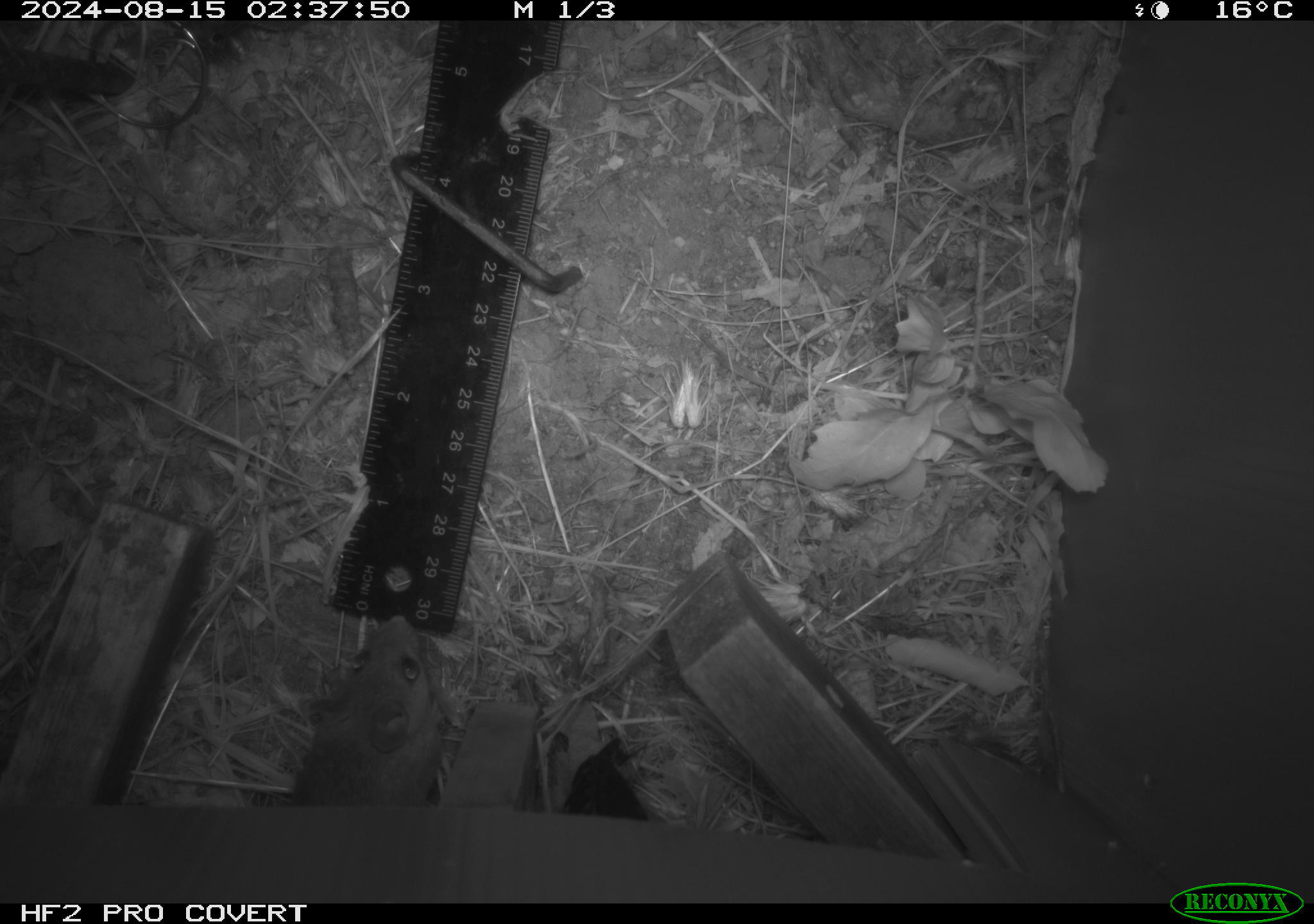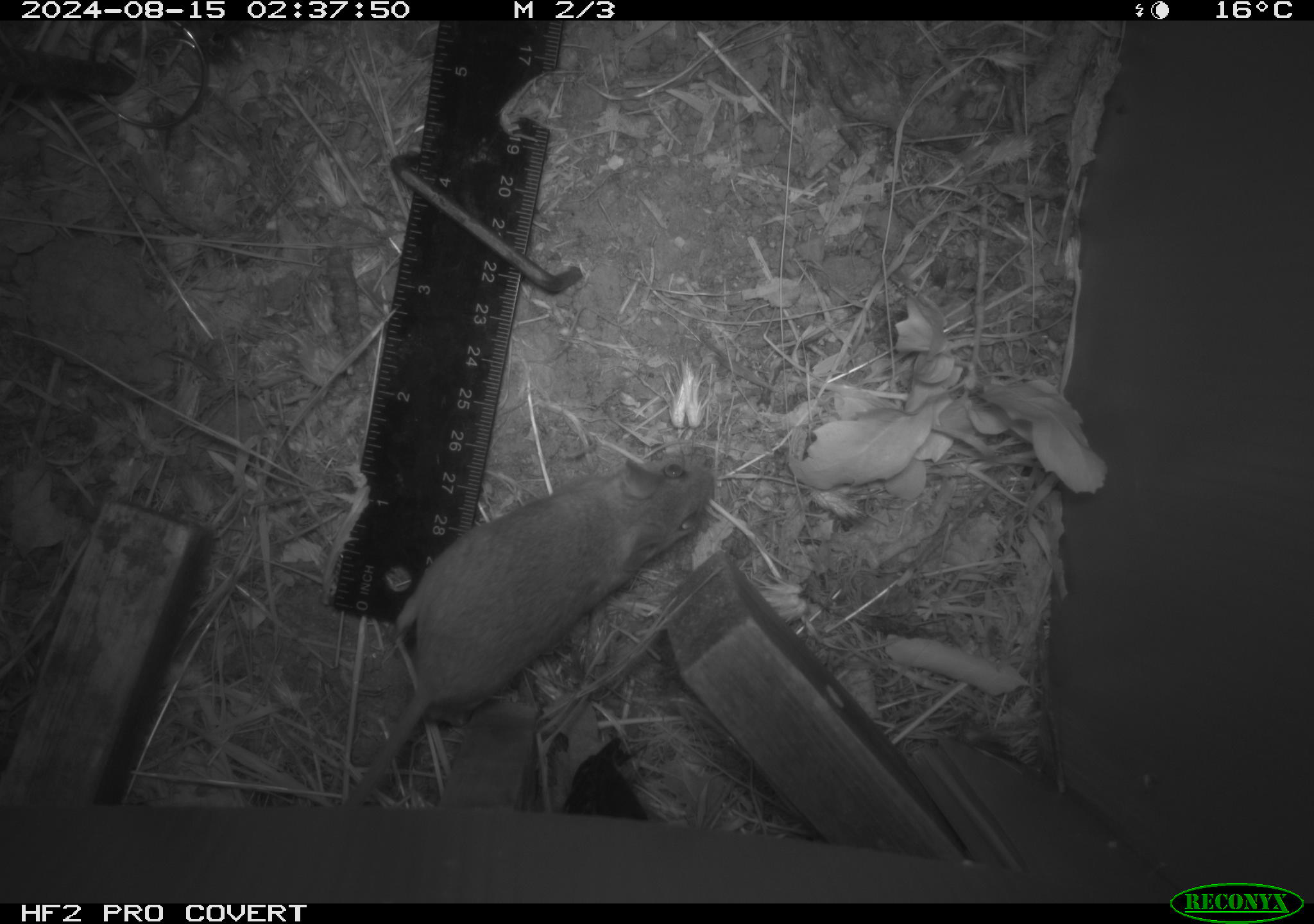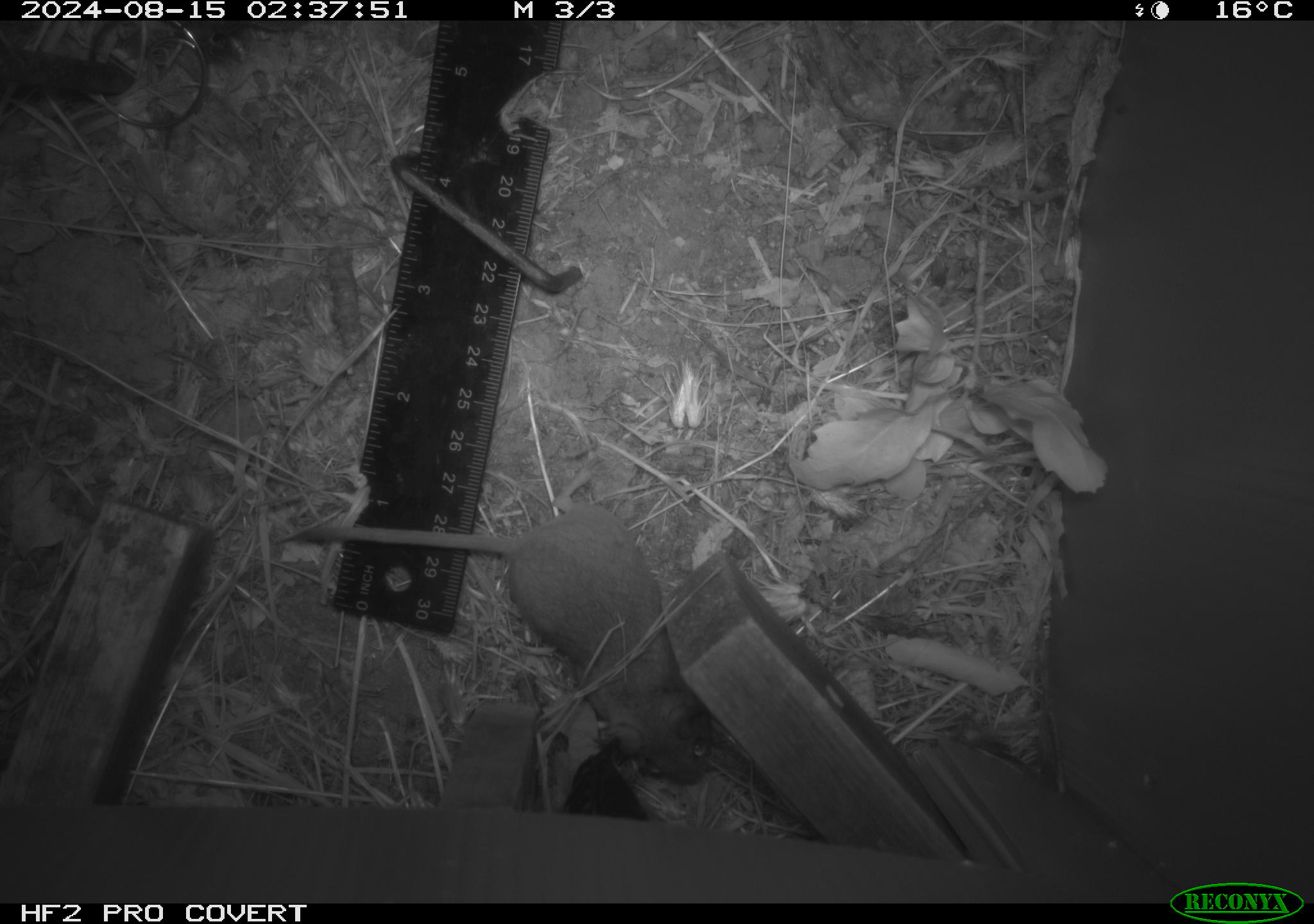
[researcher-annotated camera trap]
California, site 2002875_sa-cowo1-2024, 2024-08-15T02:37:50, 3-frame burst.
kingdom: Animalia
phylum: Chordata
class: Mammalia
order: Rodentia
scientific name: Rodentia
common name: mouse species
Mouse species (Rodentia).